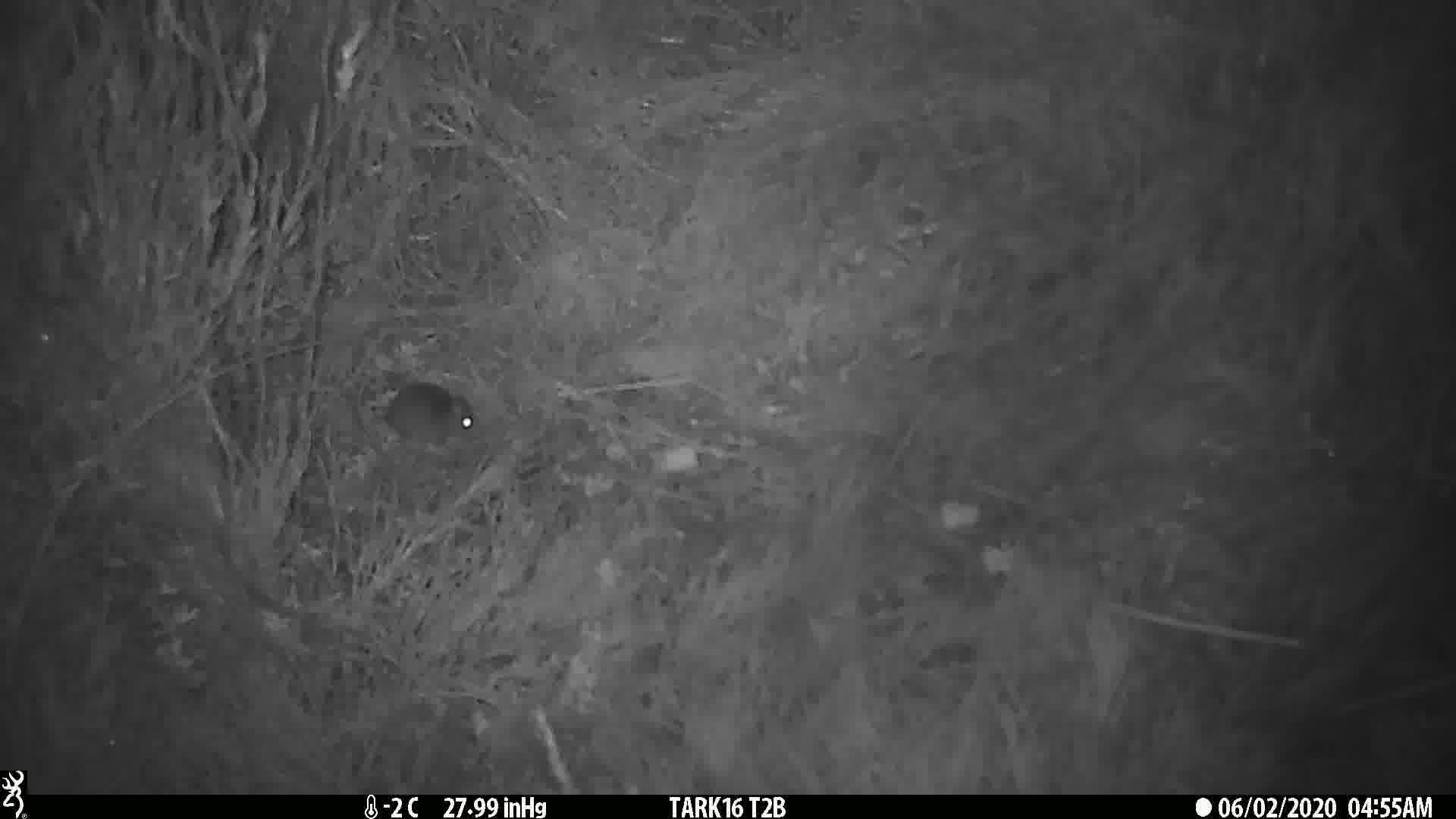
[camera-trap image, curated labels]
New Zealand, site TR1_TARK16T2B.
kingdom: Animalia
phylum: Chordata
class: Mammalia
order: Rodentia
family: Muridae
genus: Mus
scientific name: Mus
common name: mouse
Mouse (Mus).